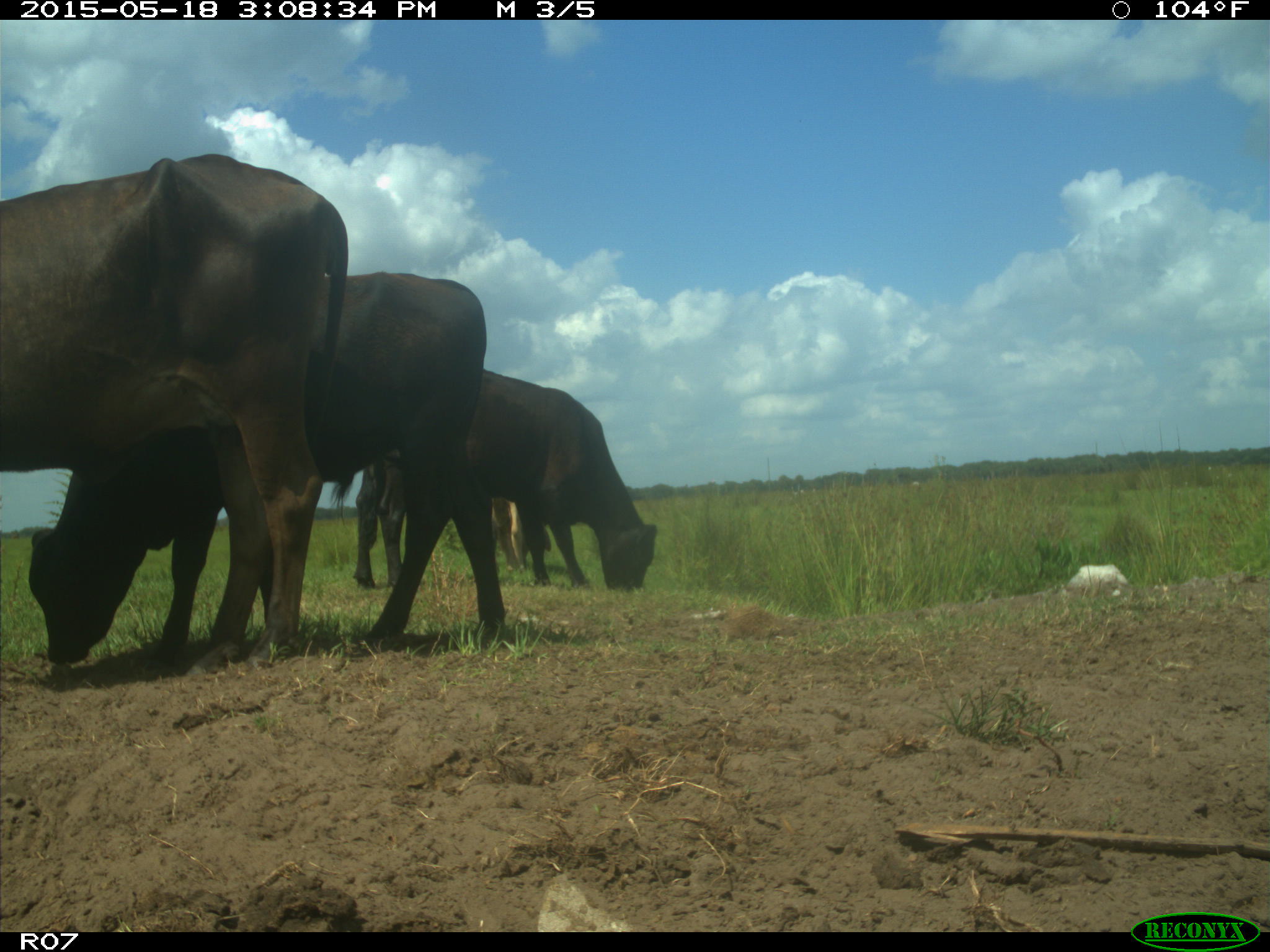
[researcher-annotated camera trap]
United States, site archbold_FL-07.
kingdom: Animalia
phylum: Chordata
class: Mammalia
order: Artiodactyla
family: Bovidae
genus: Bos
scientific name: Bos taurus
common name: domestic cow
Bos taurus (domestic cow).